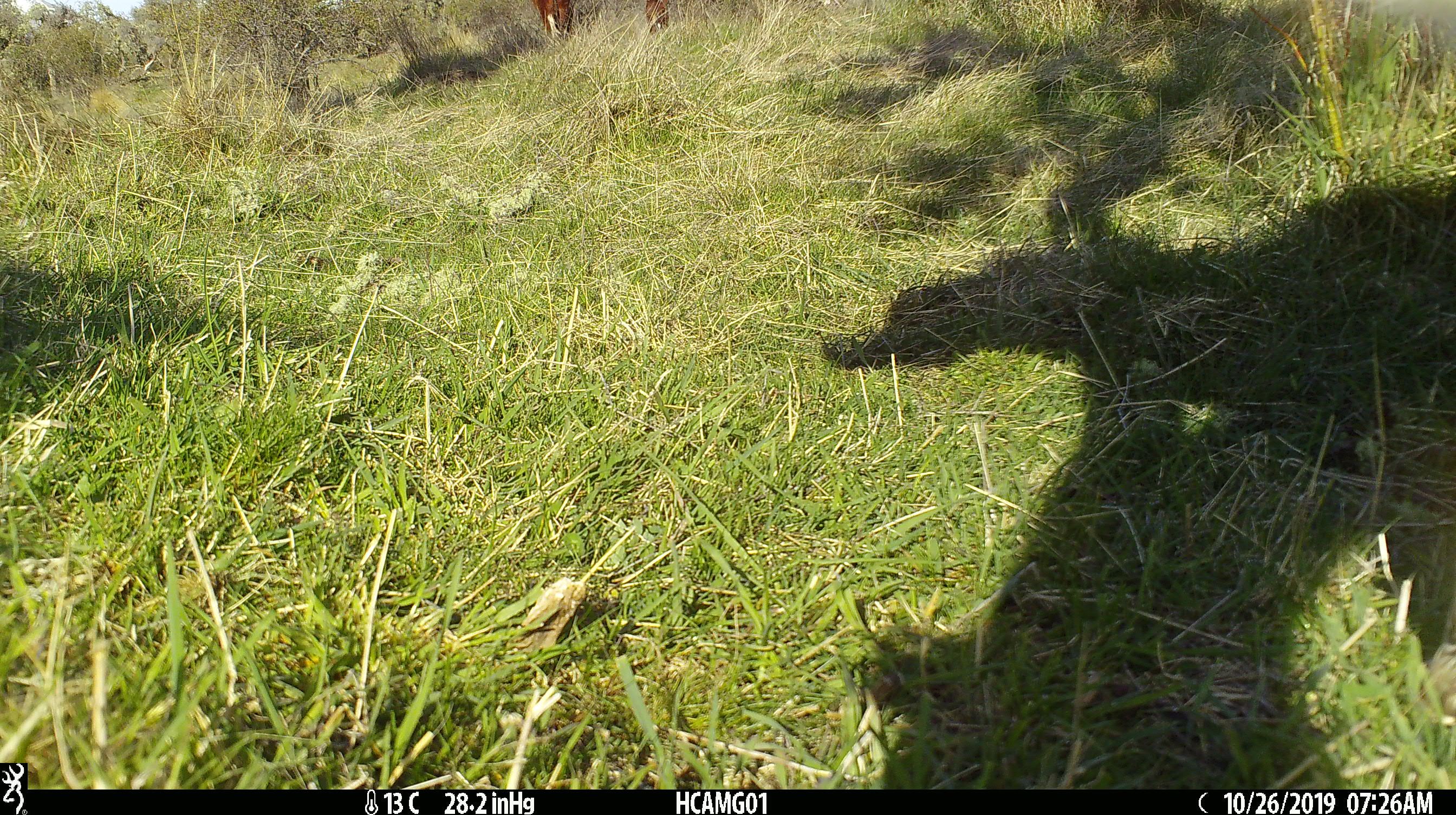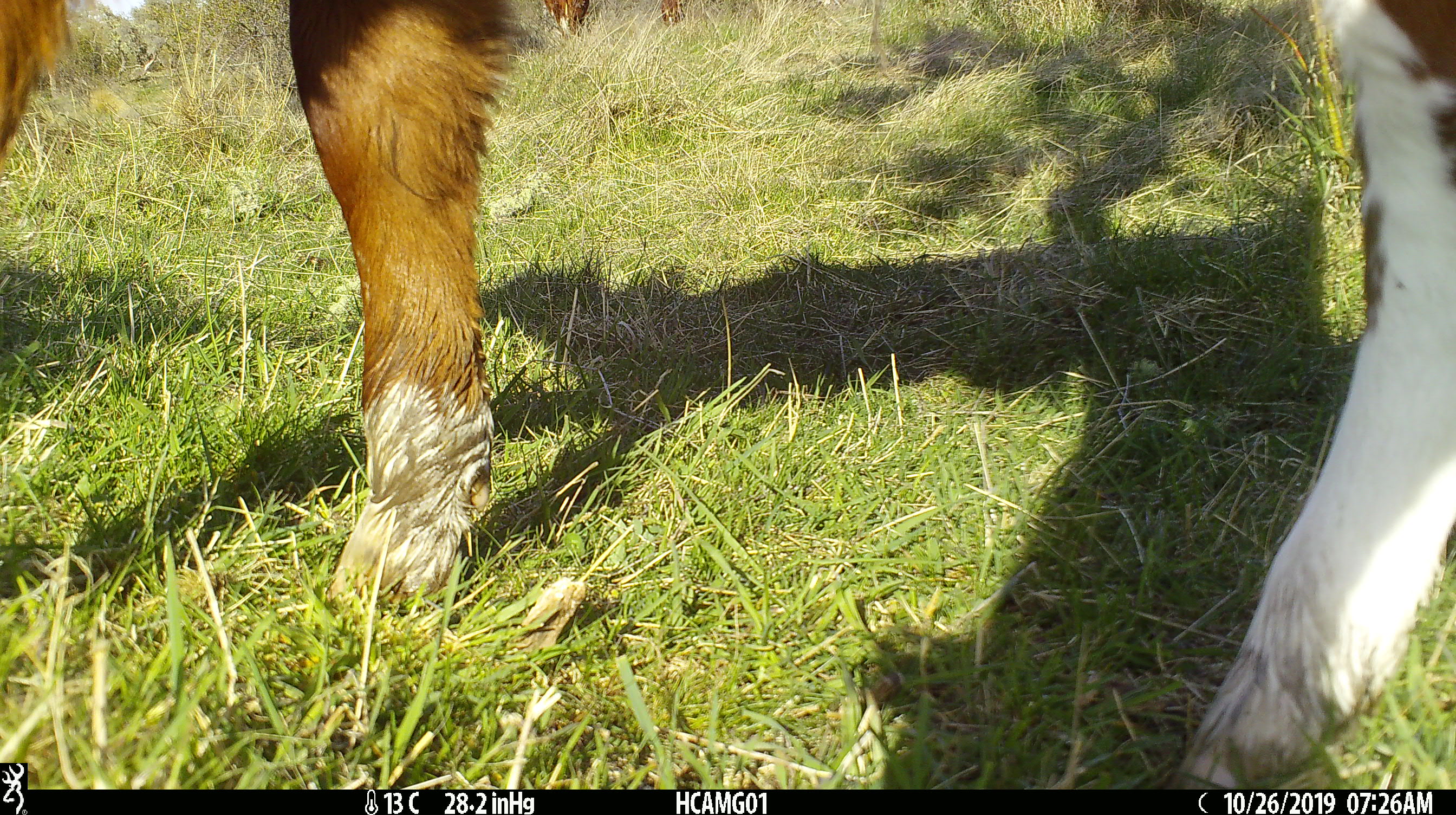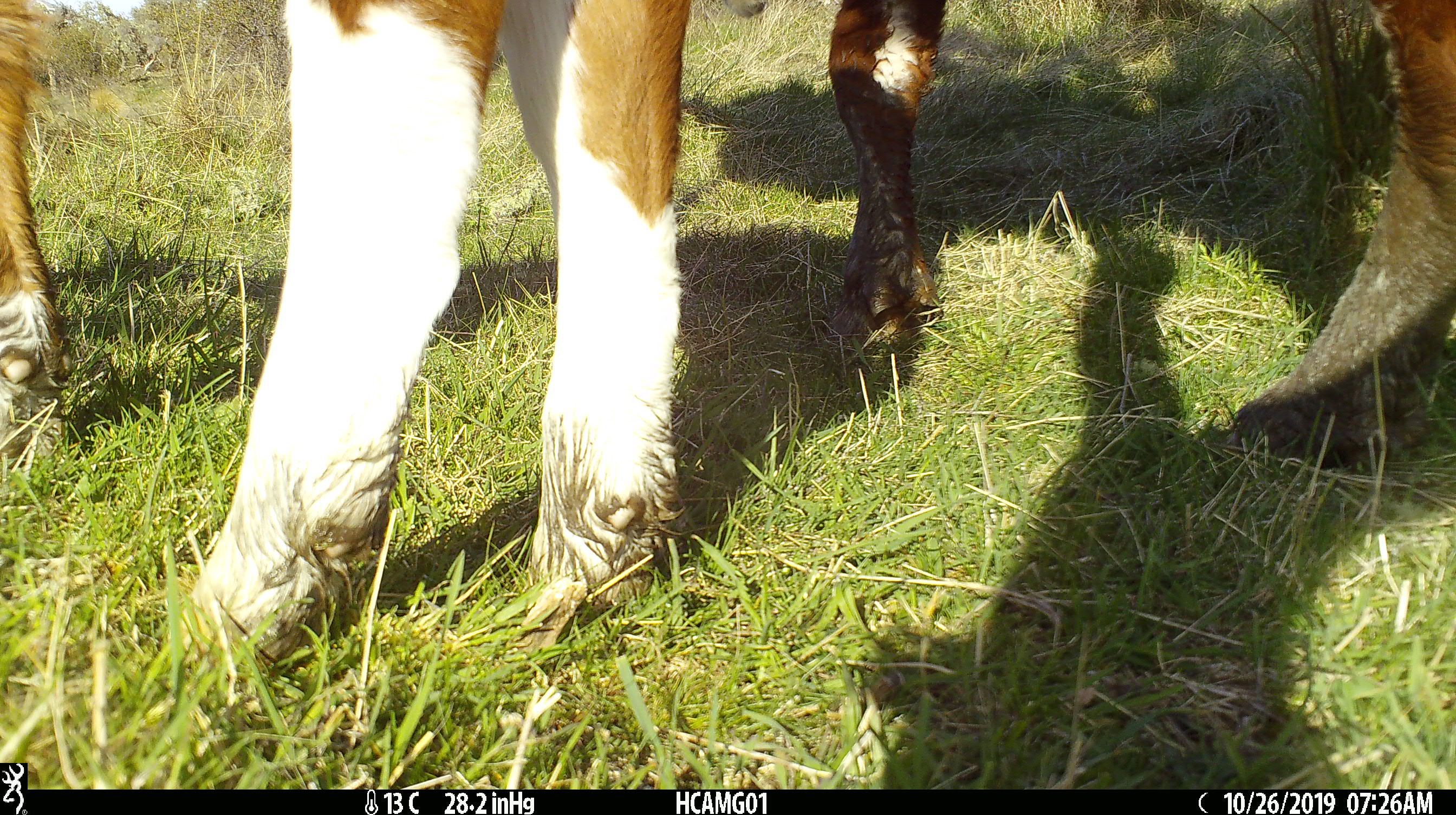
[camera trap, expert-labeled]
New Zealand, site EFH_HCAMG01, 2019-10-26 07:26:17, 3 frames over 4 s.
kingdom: Animalia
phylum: Chordata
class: Mammalia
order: Artiodactyla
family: Bovidae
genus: Bos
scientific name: Bos taurus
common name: domestic cow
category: cow